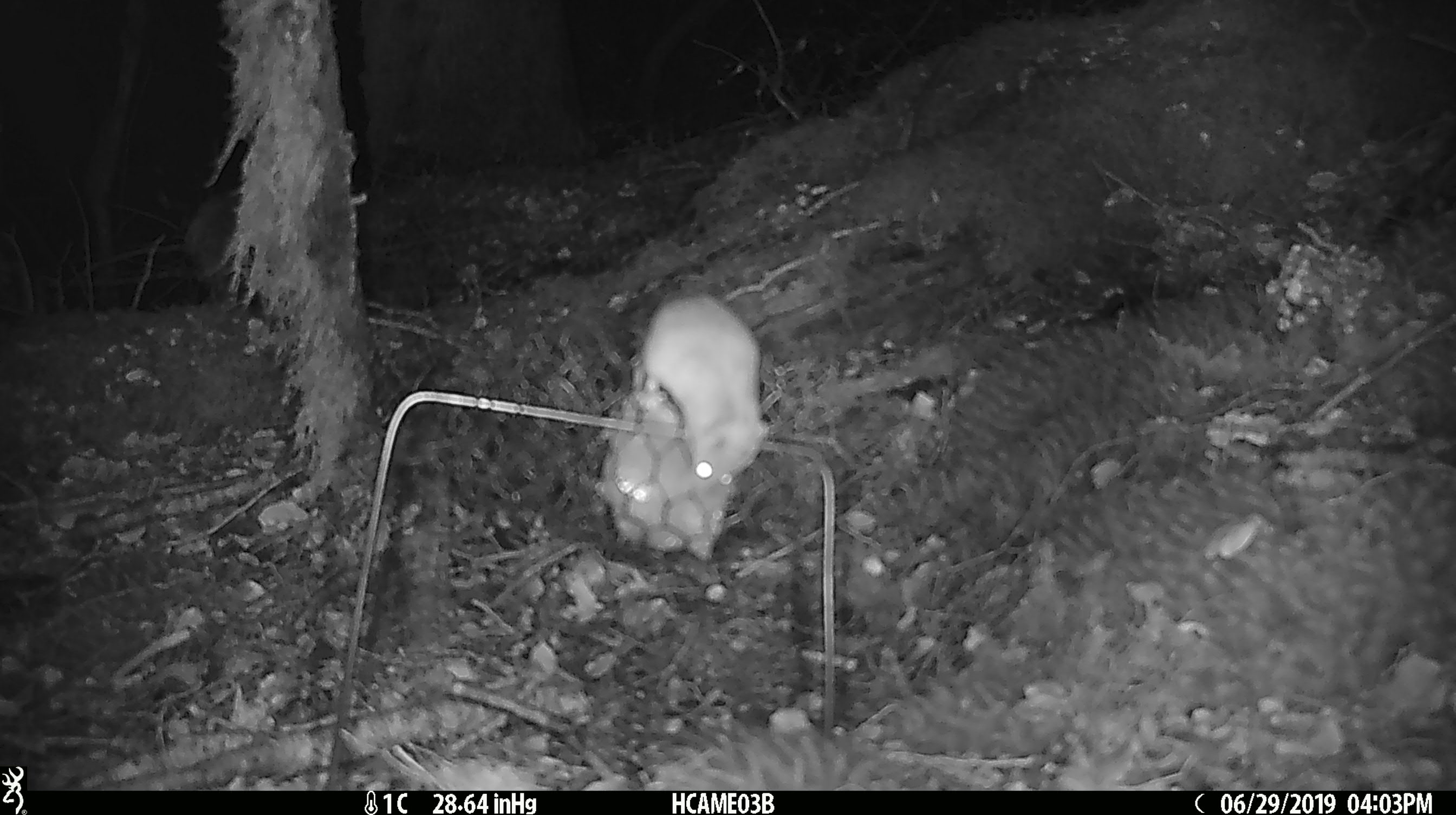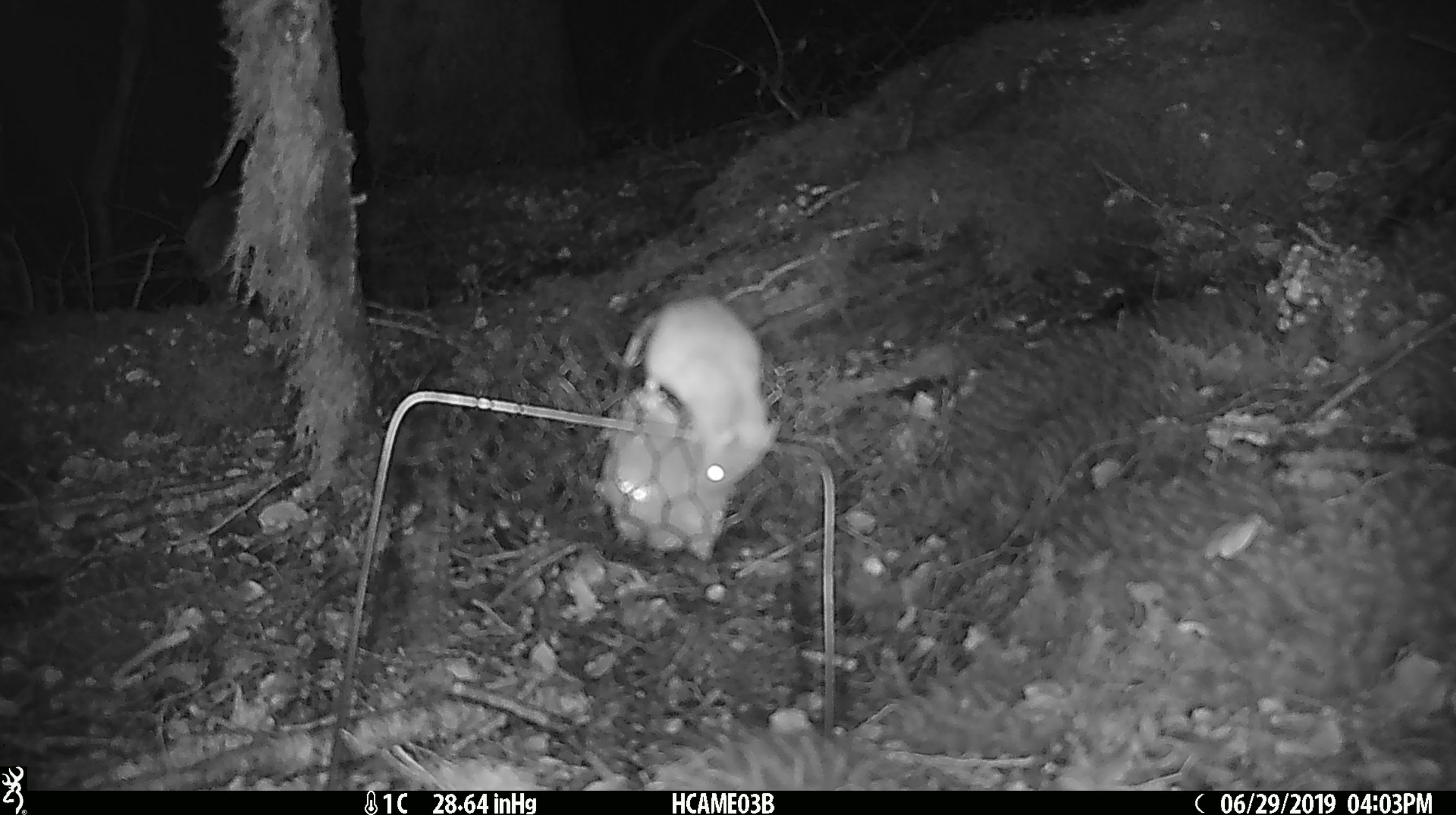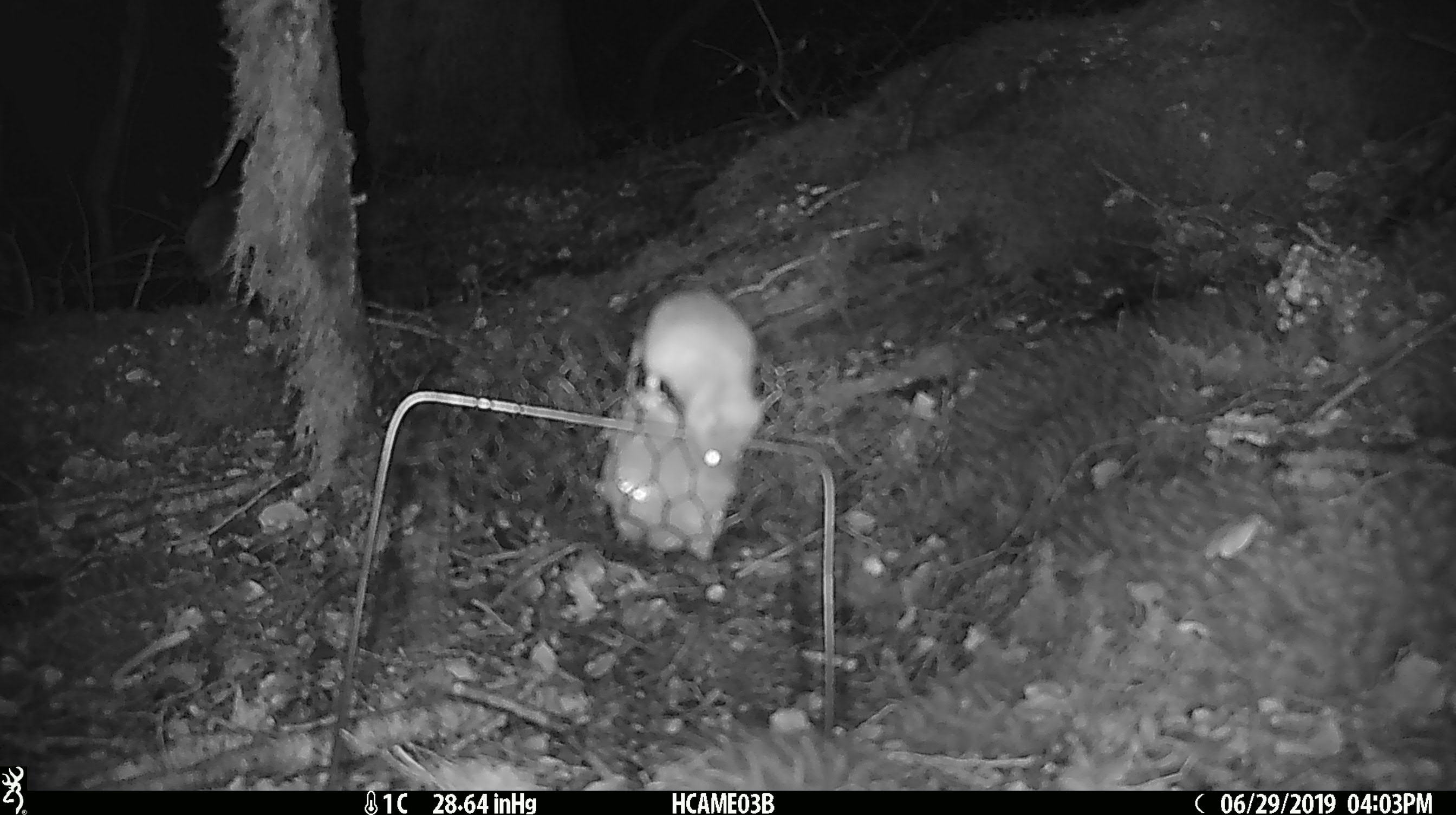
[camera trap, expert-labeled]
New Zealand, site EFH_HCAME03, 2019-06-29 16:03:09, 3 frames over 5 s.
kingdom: Animalia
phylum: Chordata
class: Mammalia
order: Rodentia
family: Muridae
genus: Mus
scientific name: Mus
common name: mouse